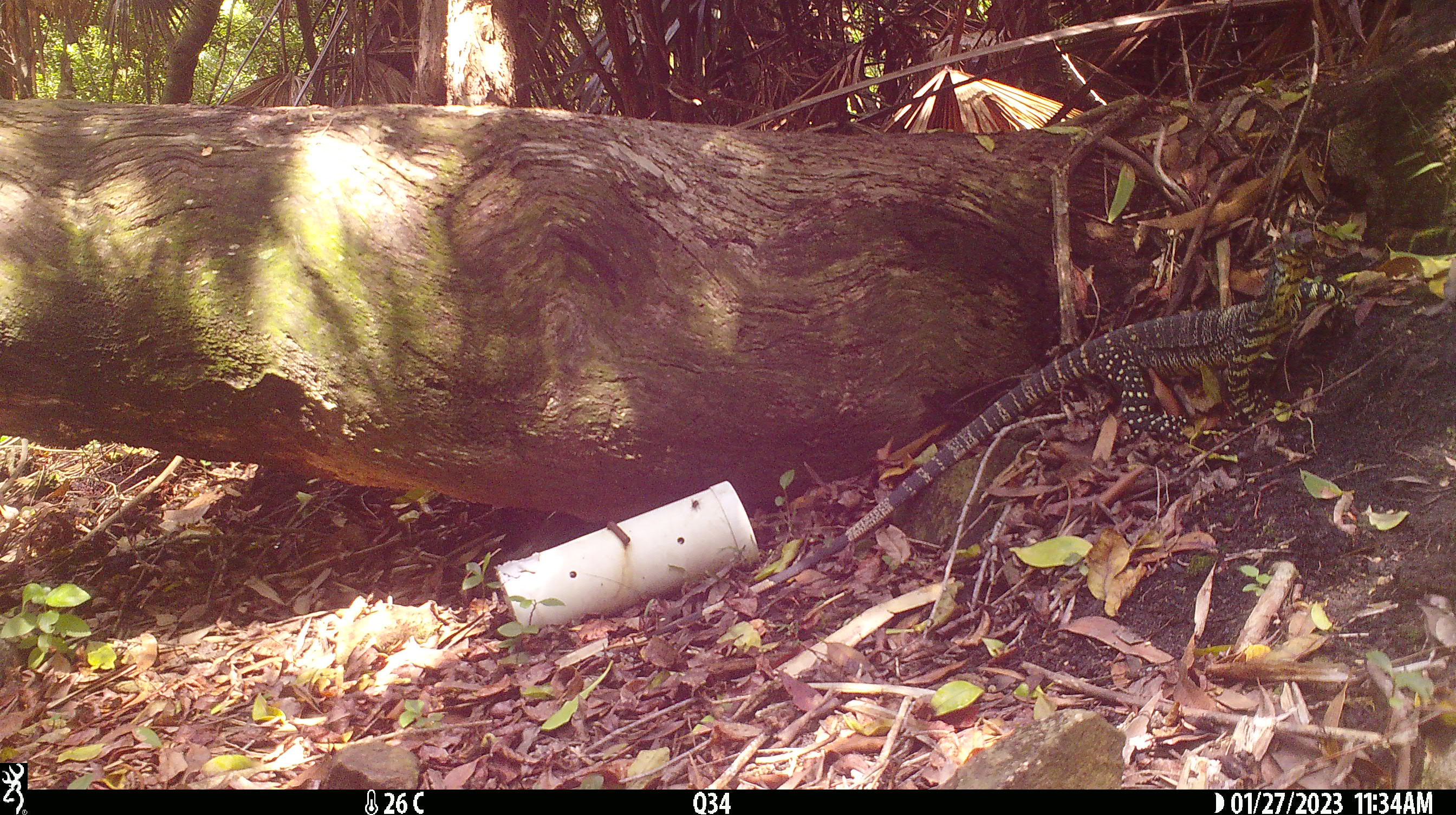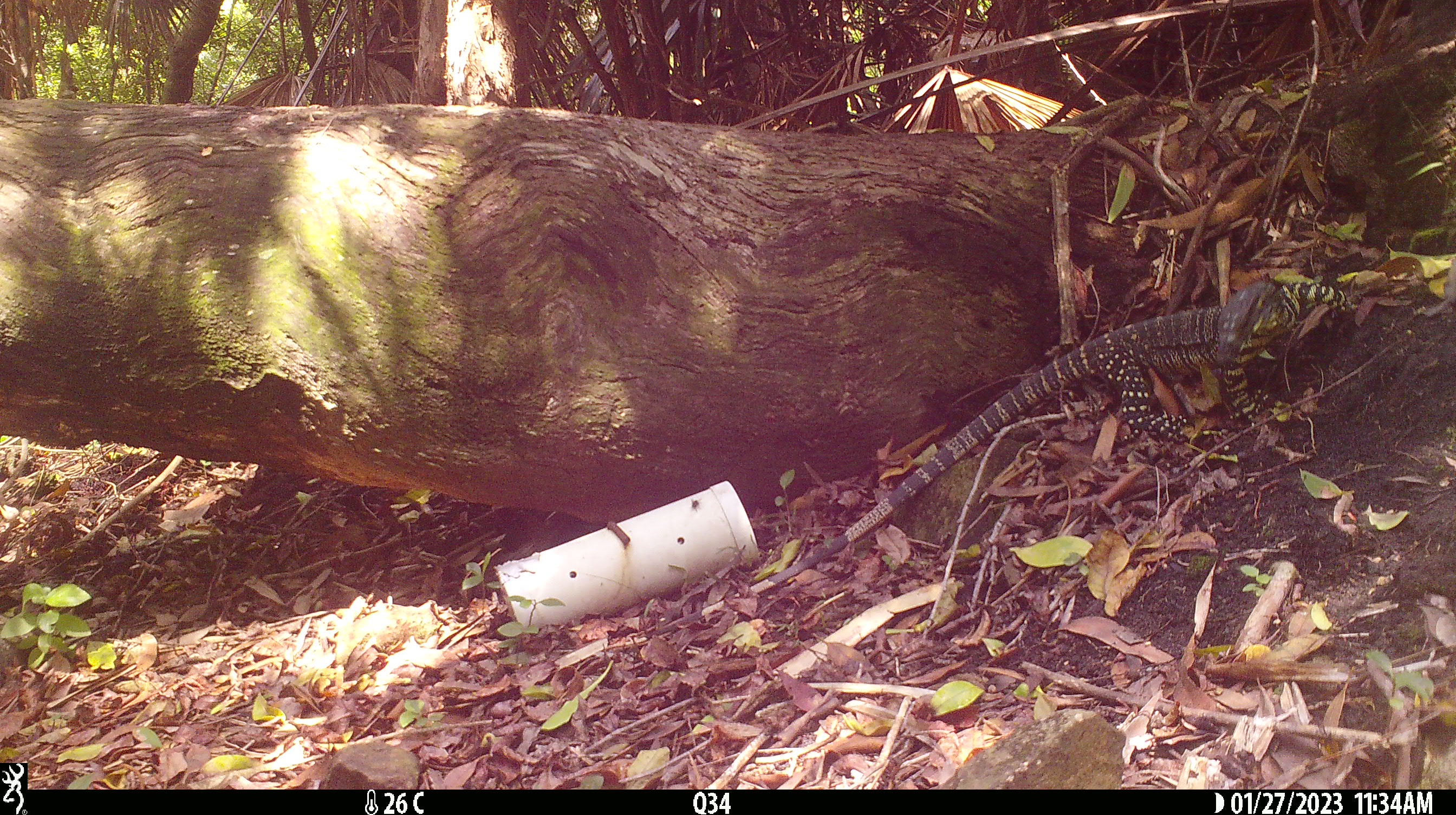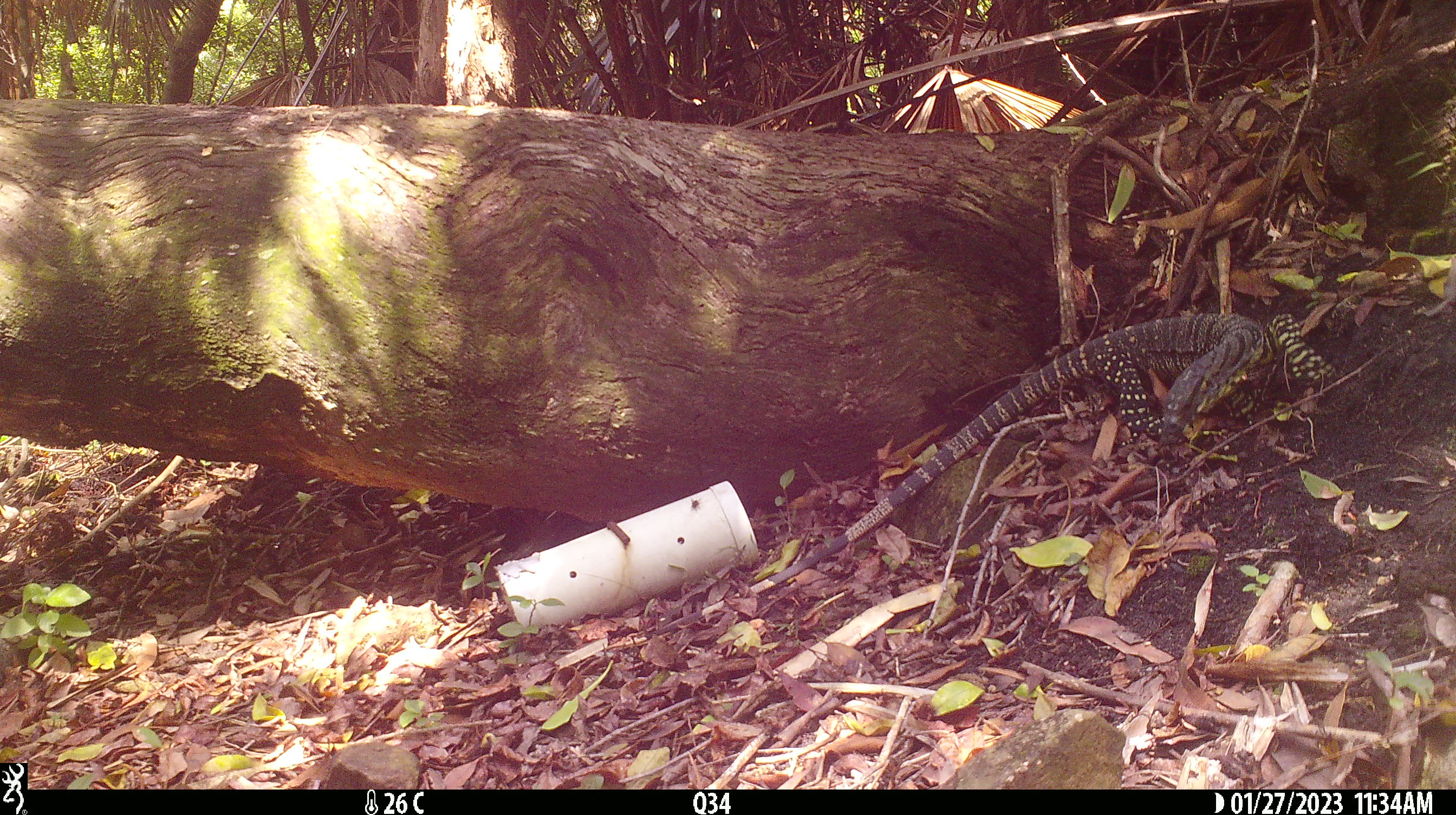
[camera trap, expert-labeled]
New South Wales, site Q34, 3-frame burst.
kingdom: Animalia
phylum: Chordata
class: Reptilia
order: Squamata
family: Varanidae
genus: Varanus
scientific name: Varanus varius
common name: lace monitor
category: goanna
Goanna (lace monitor) (Varanus varius).